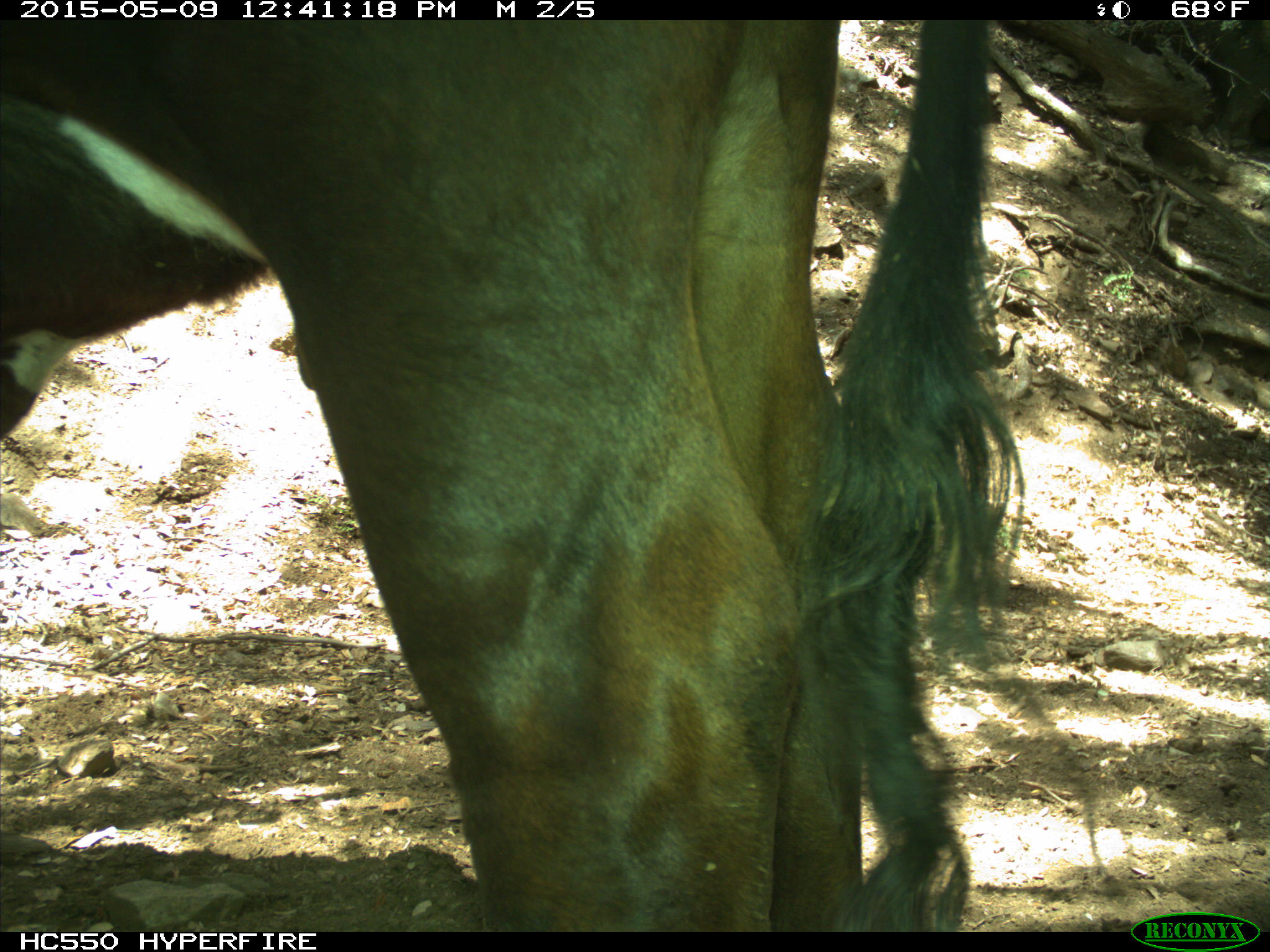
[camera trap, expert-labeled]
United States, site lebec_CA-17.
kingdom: Animalia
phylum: Chordata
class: Mammalia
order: Artiodactyla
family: Bovidae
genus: Bos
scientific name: Bos taurus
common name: domestic cow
Bos taurus (domestic cow).